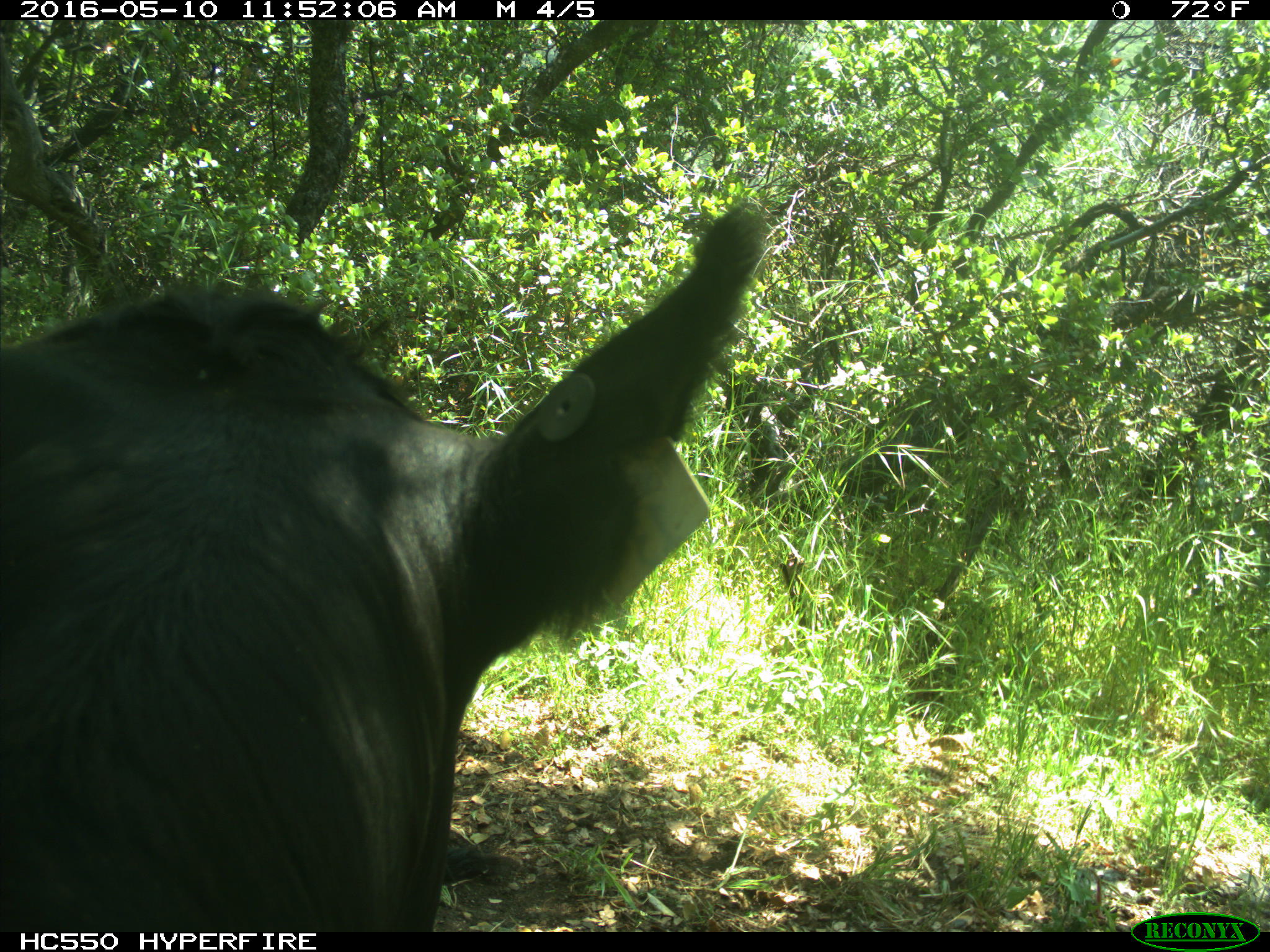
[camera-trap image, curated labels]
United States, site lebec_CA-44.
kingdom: Animalia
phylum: Chordata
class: Mammalia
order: Artiodactyla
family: Bovidae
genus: Bos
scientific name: Bos taurus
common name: domestic cow